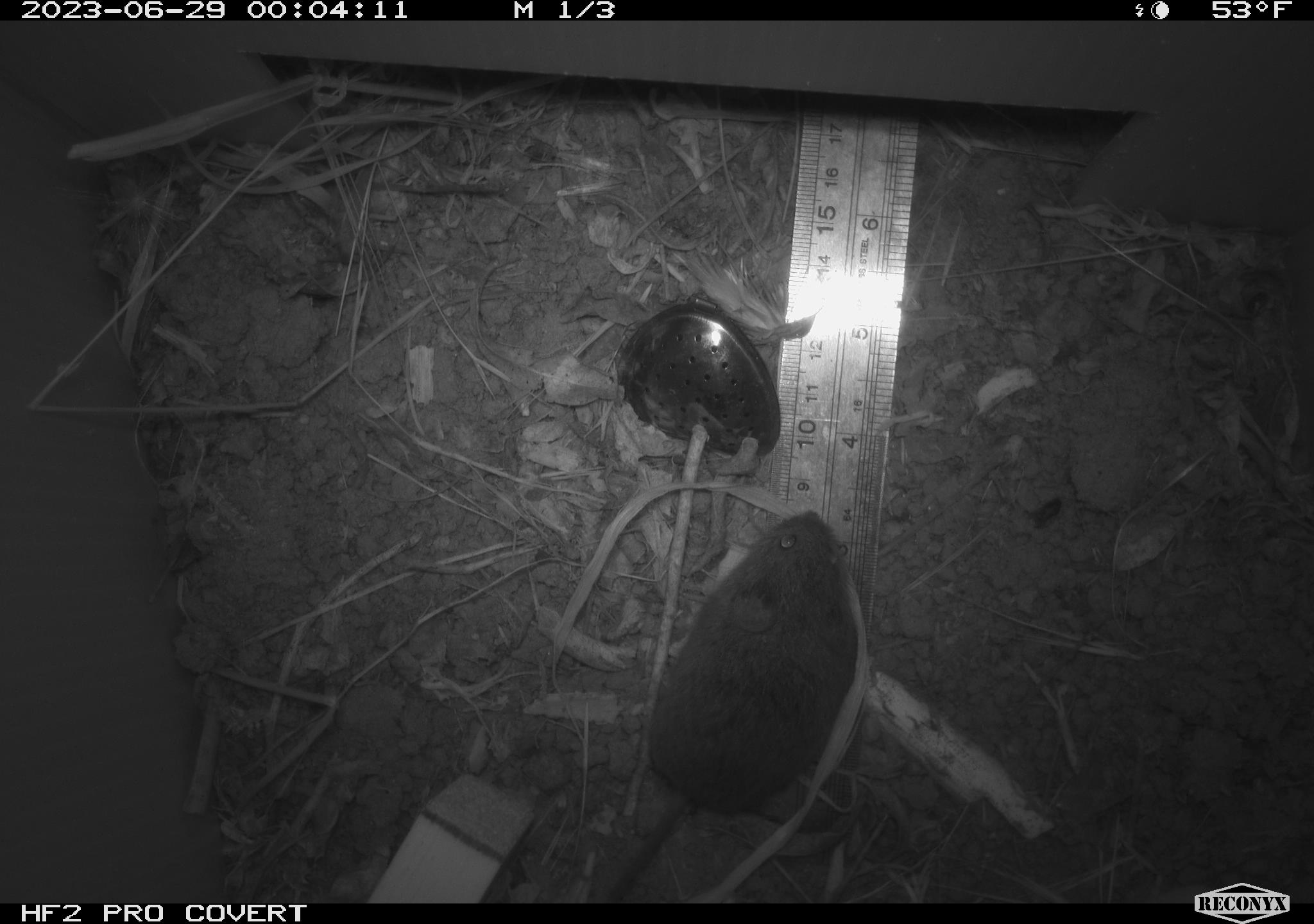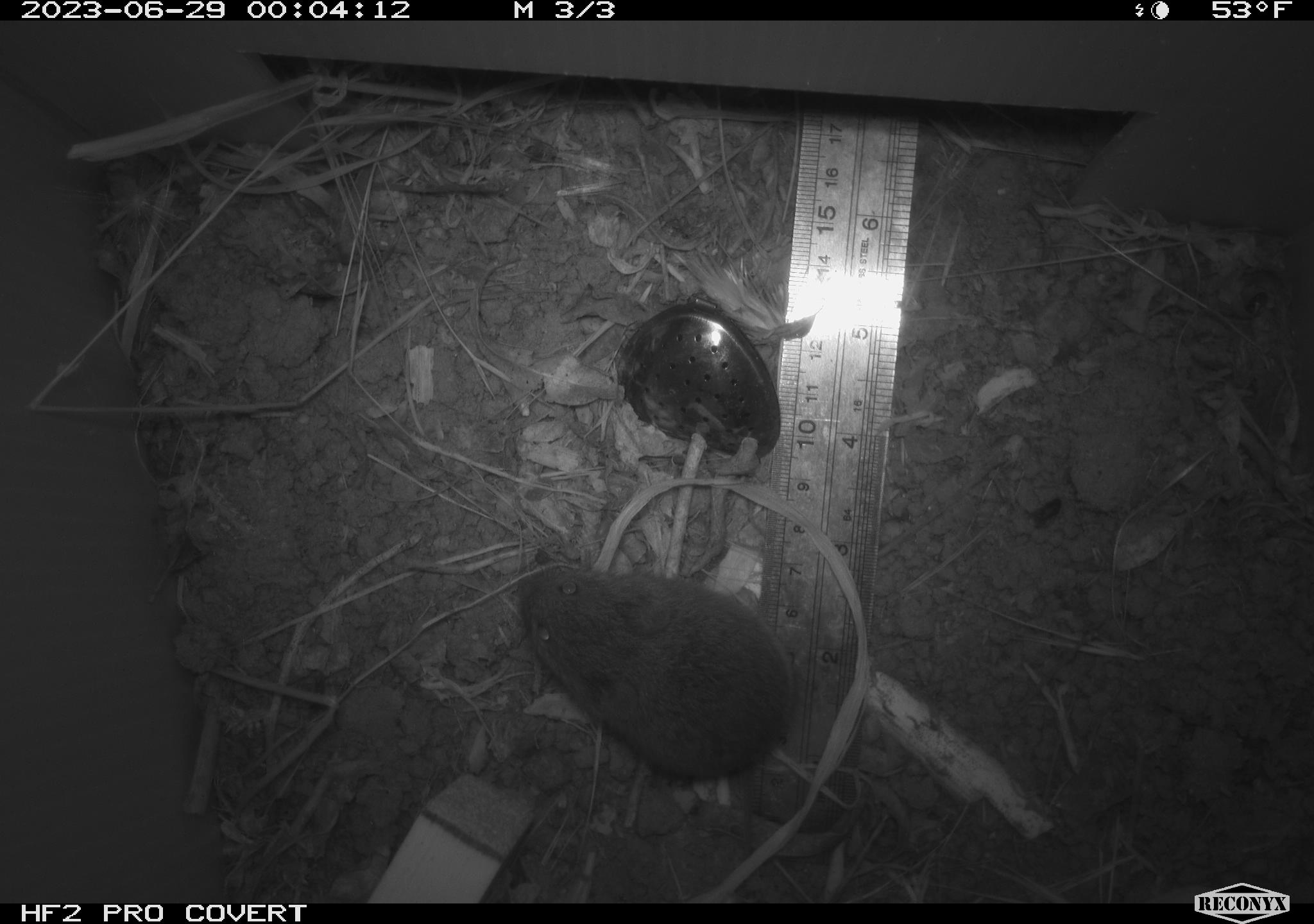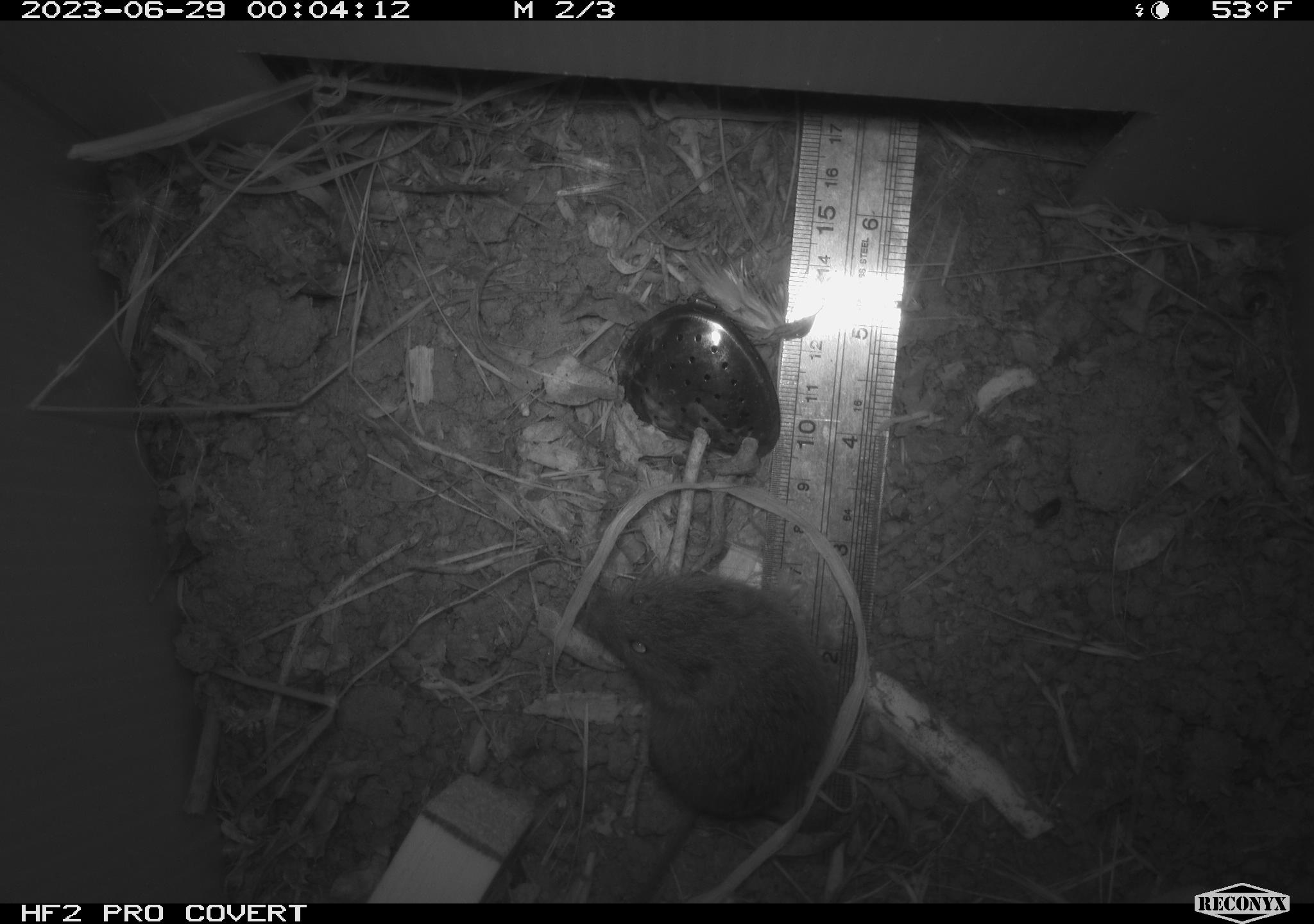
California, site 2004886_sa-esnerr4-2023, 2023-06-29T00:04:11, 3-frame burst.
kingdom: Animalia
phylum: Chordata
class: Mammalia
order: Rodentia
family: Cricetidae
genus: Microtus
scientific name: Microtus californicus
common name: california vole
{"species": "california vole (Microtus californicus)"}